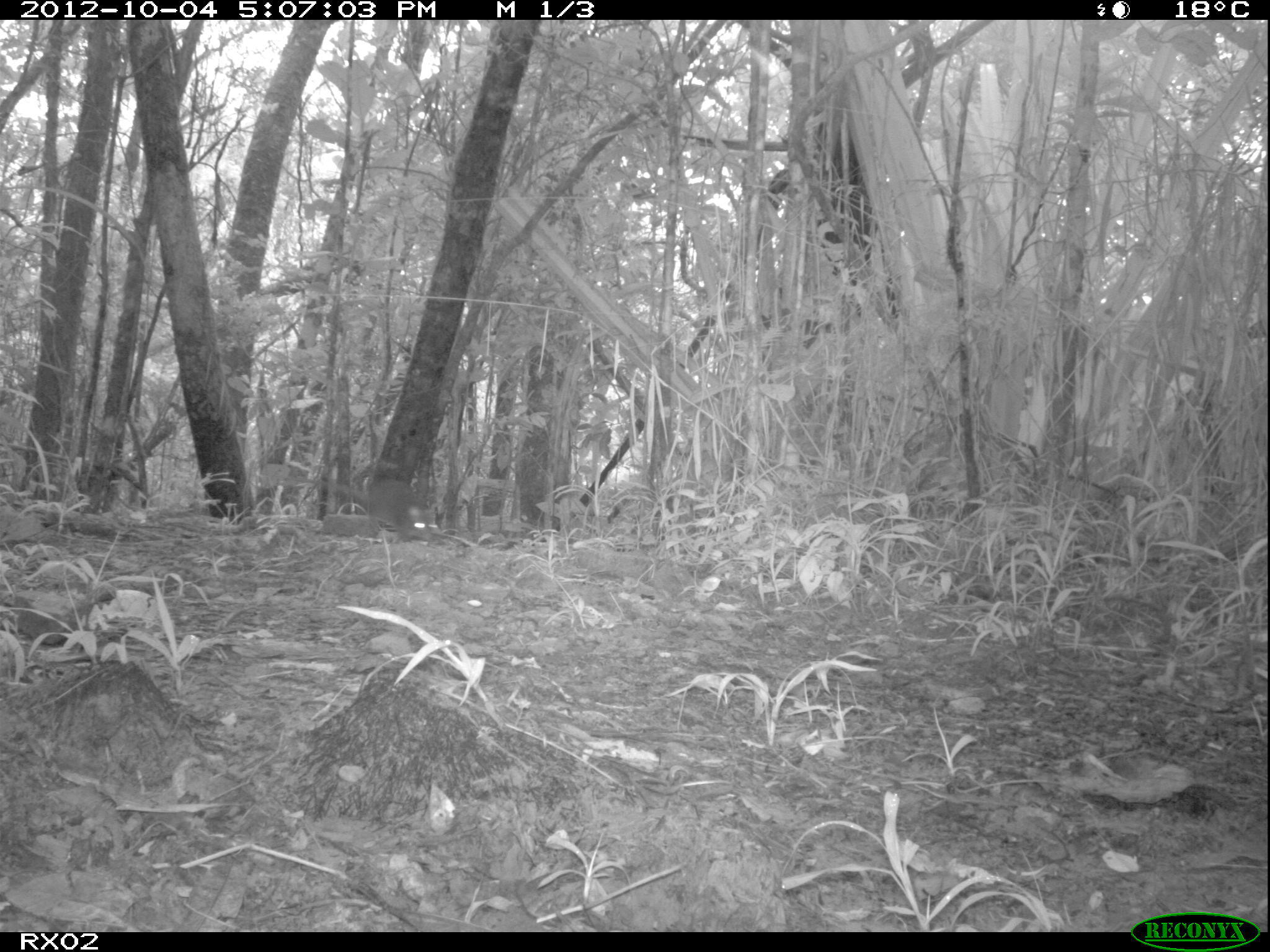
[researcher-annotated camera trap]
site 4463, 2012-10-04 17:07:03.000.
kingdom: Animalia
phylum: Chordata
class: Mammalia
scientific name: Mammalia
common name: mammals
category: small mammal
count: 1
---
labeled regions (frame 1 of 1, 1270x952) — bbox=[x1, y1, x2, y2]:
small mammal: bbox=[284, 470, 444, 543]